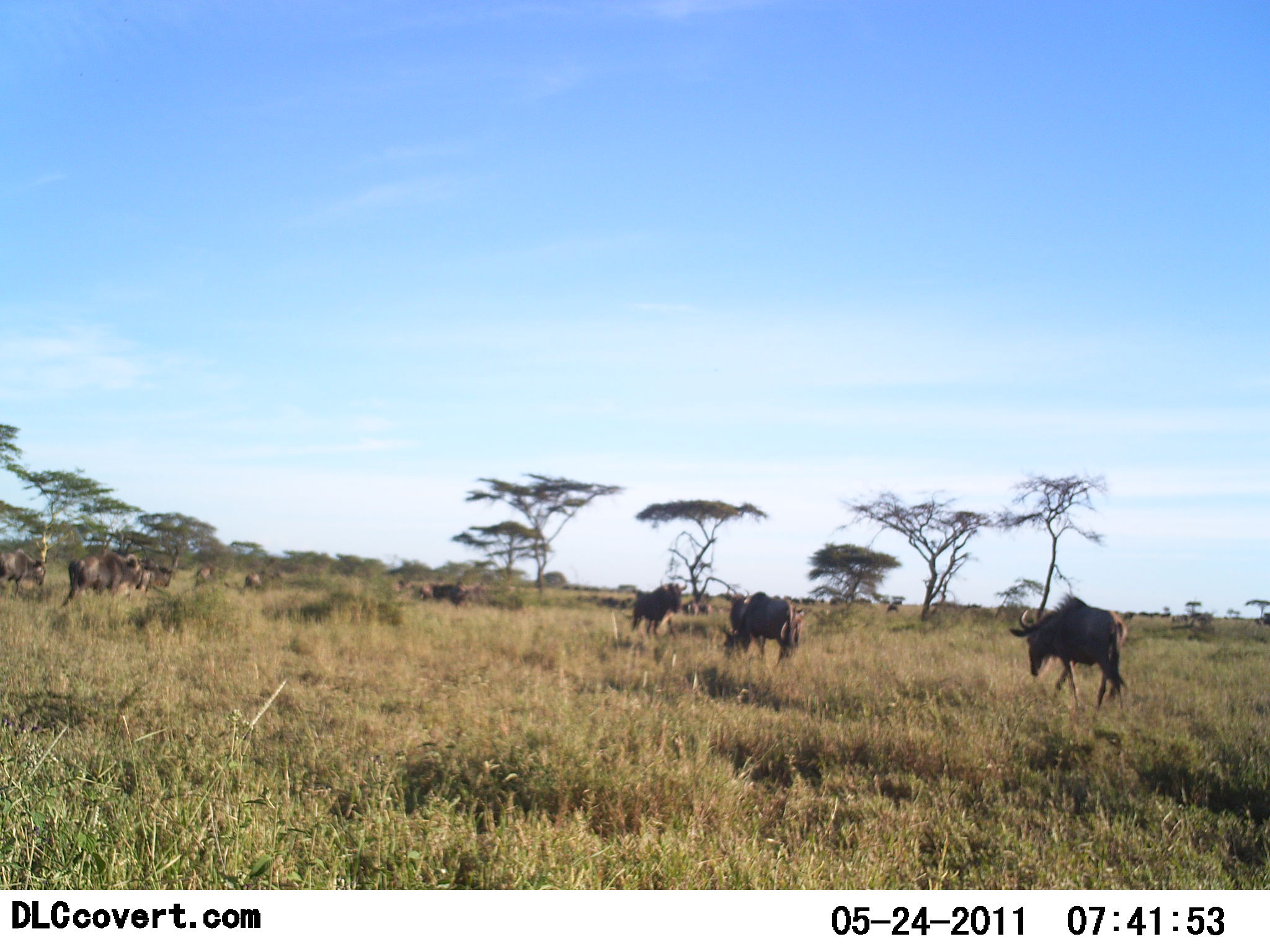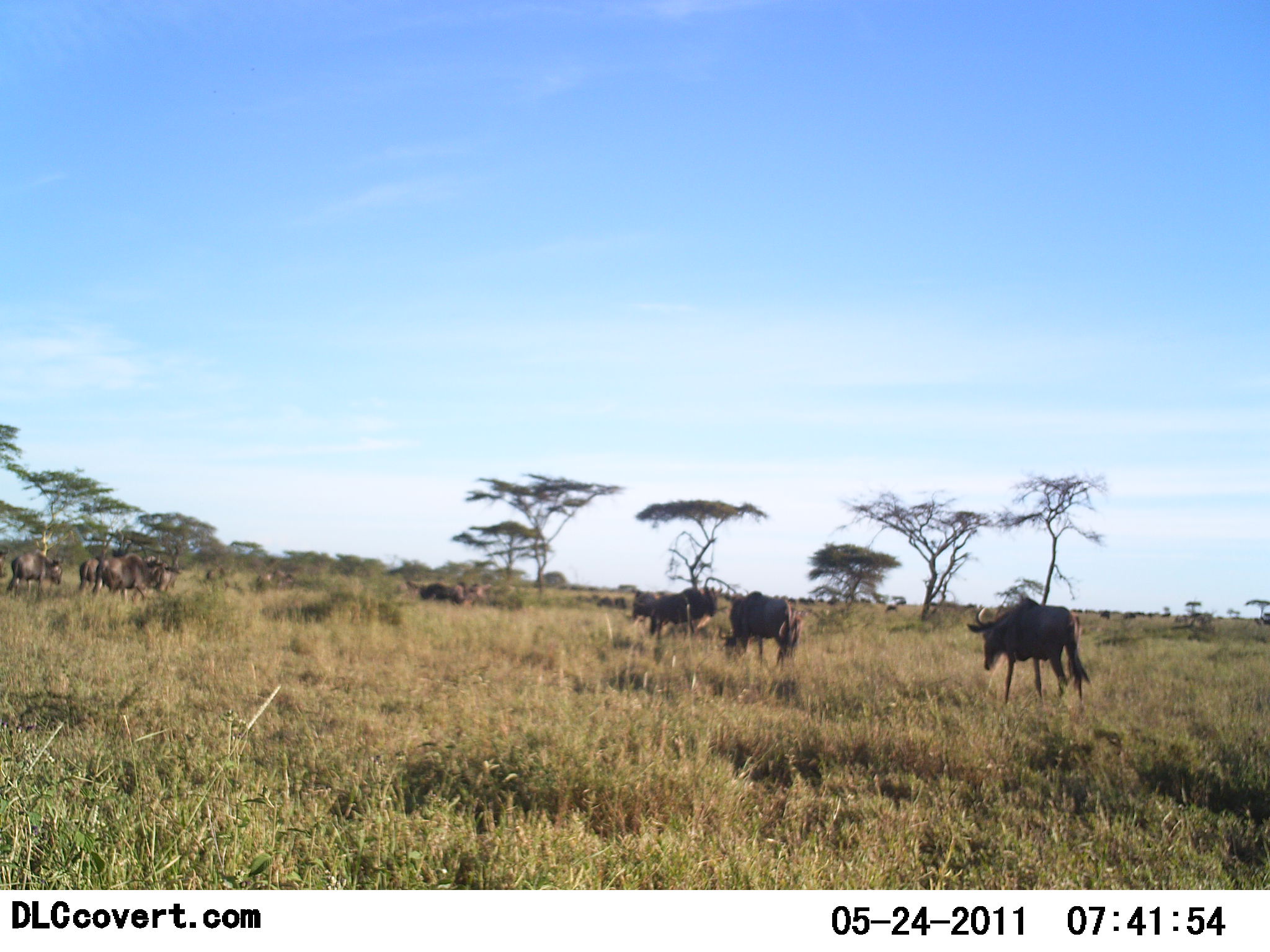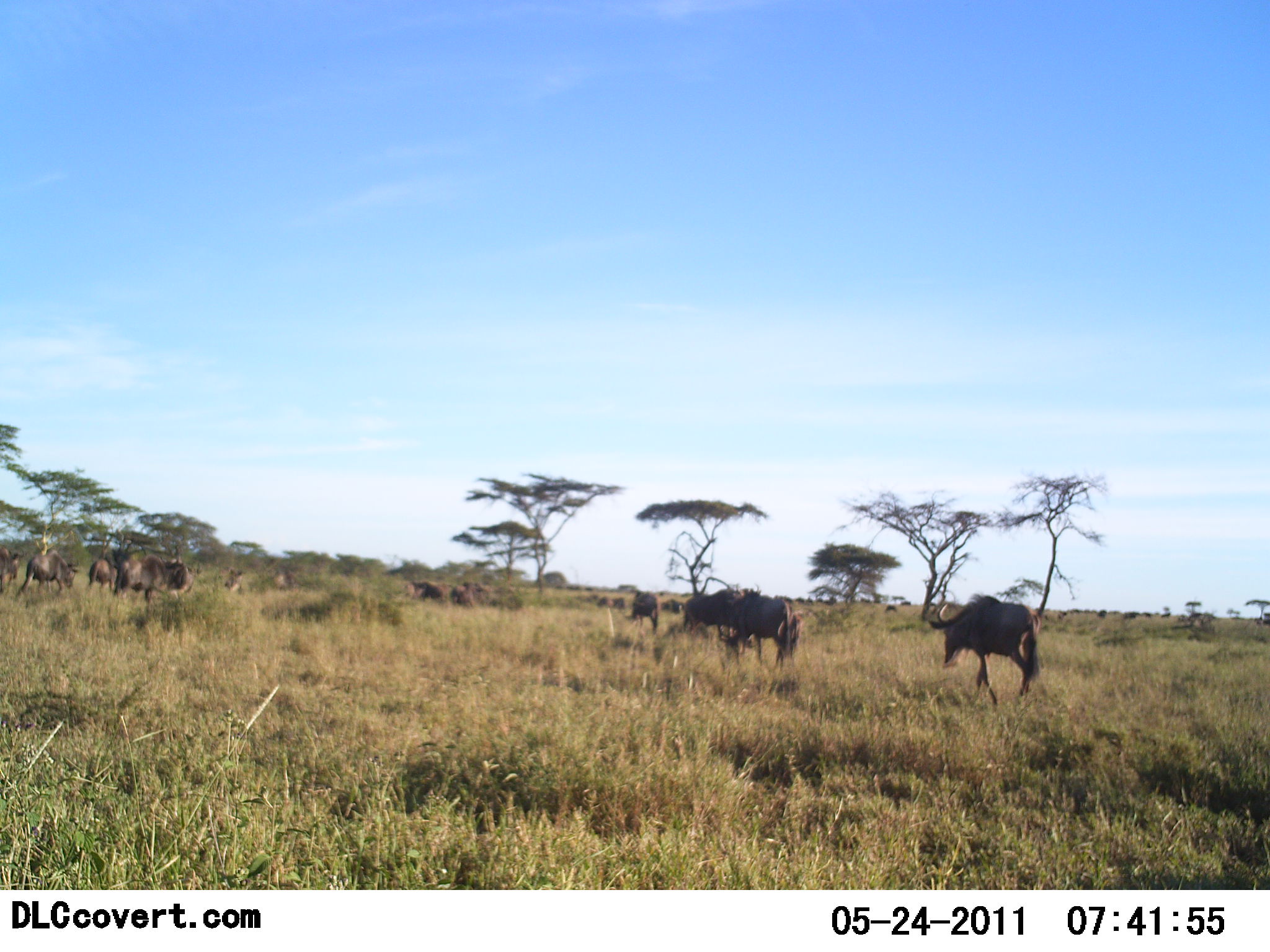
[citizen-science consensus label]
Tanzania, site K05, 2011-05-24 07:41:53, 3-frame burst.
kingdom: Animalia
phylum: Chordata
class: Mammalia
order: Artiodactyla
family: Bovidae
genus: Connochaetes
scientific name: Connochaetes taurinus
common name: blue wildebeest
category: wildebeest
Wildebeest (blue wildebeest) (Connochaetes taurinus), count 11-50. Behavior (volunteer vote fractions): standing 21%, resting 0%, moving 100%, interacting 0%. Young present (vote fraction): 0%. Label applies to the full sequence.